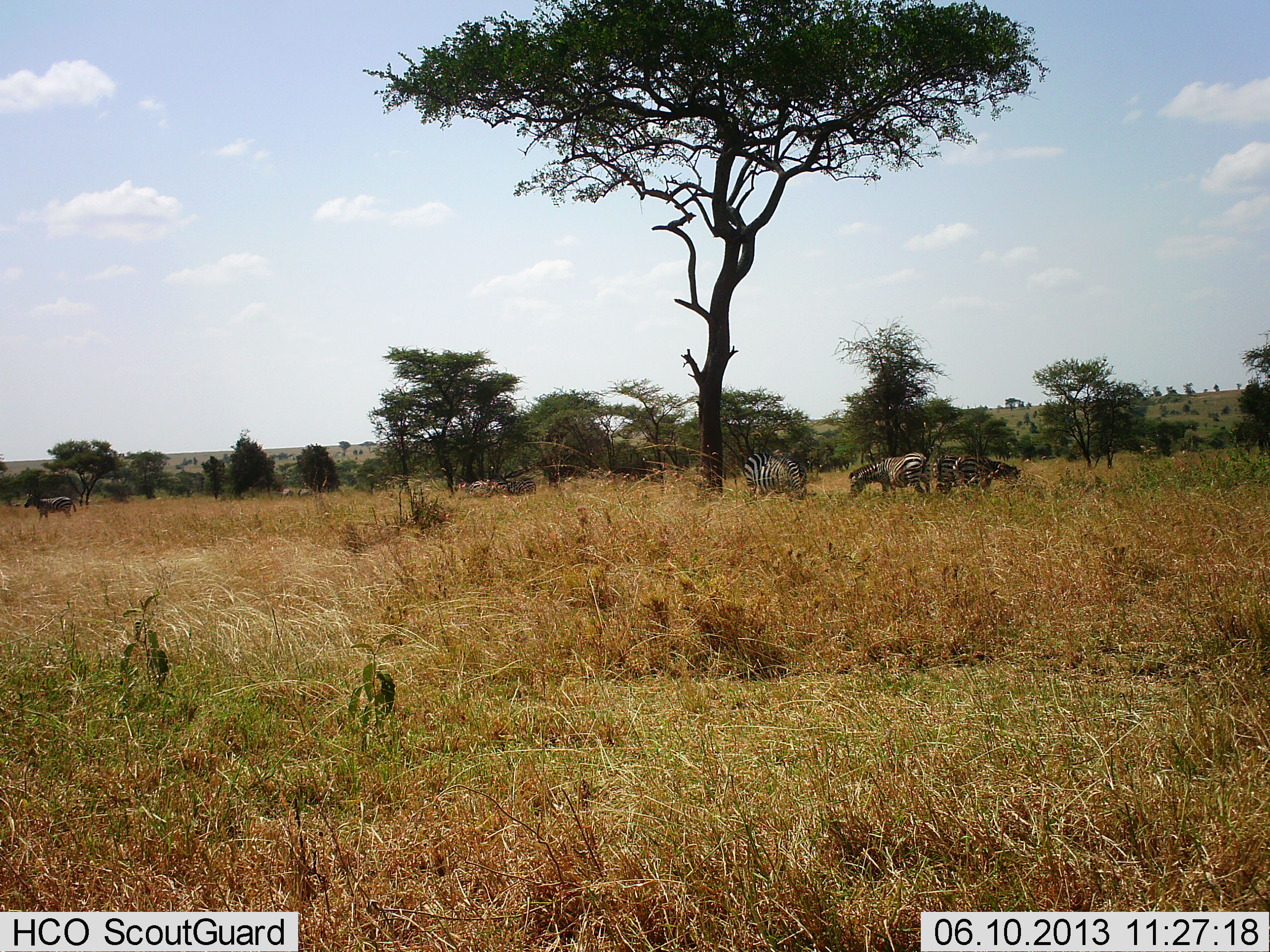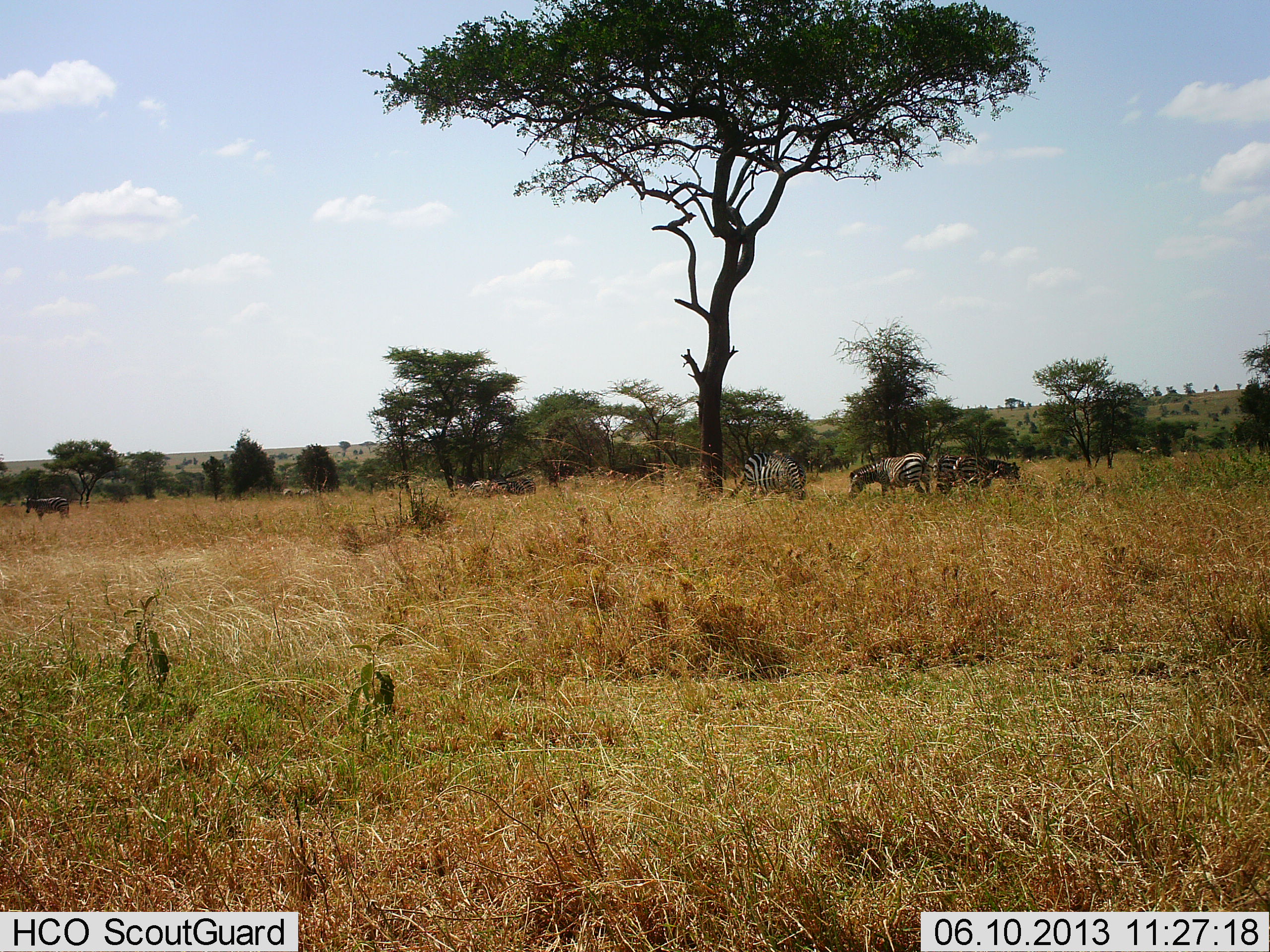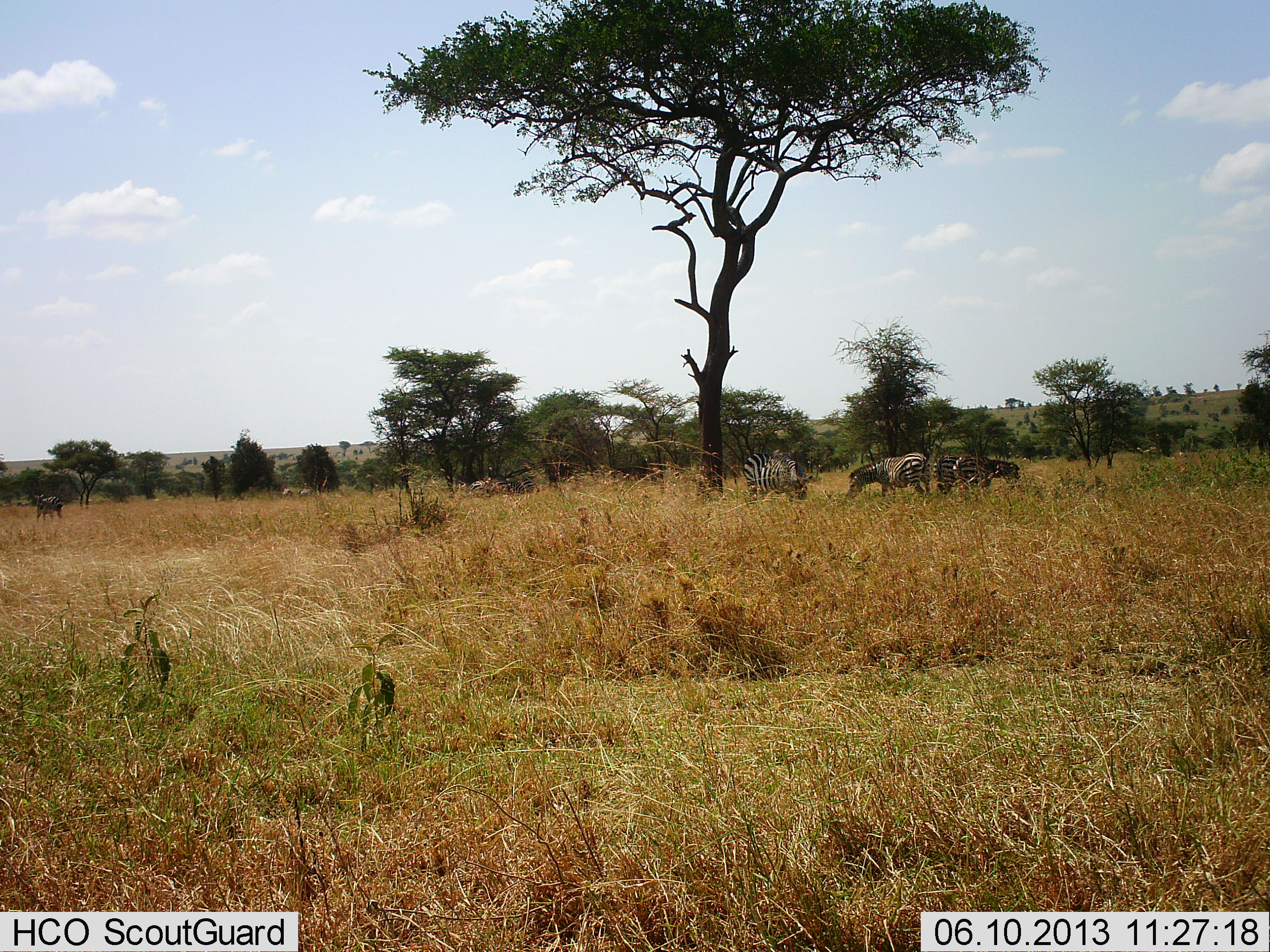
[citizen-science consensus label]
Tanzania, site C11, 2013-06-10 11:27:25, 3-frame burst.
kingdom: Animalia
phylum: Chordata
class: Mammalia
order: Perissodactyla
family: Equidae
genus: Equus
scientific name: Equus quagga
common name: plains zebra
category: zebra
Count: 5.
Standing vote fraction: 50%.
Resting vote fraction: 0%.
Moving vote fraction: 10%.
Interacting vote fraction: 0%.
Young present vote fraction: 0%.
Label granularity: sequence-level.